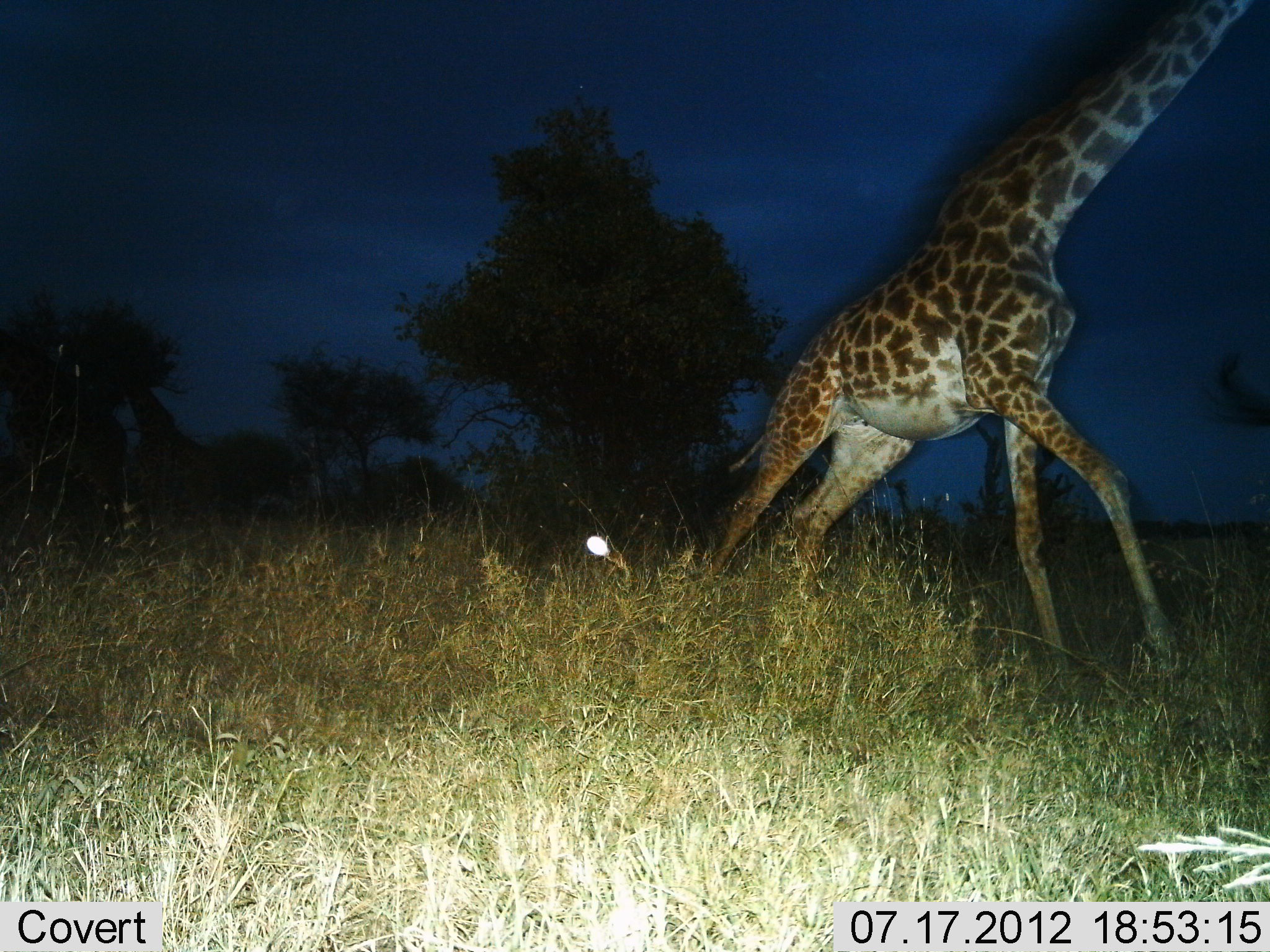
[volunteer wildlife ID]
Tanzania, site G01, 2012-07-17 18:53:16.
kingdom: Animalia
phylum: Chordata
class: Mammalia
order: Artiodactyla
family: Giraffidae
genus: Giraffa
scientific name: Giraffa camelopardalis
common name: giraffe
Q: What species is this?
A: Giraffe (Giraffa camelopardalis).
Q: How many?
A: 1.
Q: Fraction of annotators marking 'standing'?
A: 18%.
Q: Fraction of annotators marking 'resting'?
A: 0%.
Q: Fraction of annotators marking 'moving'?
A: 82%.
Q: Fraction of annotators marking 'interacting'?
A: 18%.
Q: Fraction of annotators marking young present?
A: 0%.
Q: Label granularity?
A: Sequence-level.